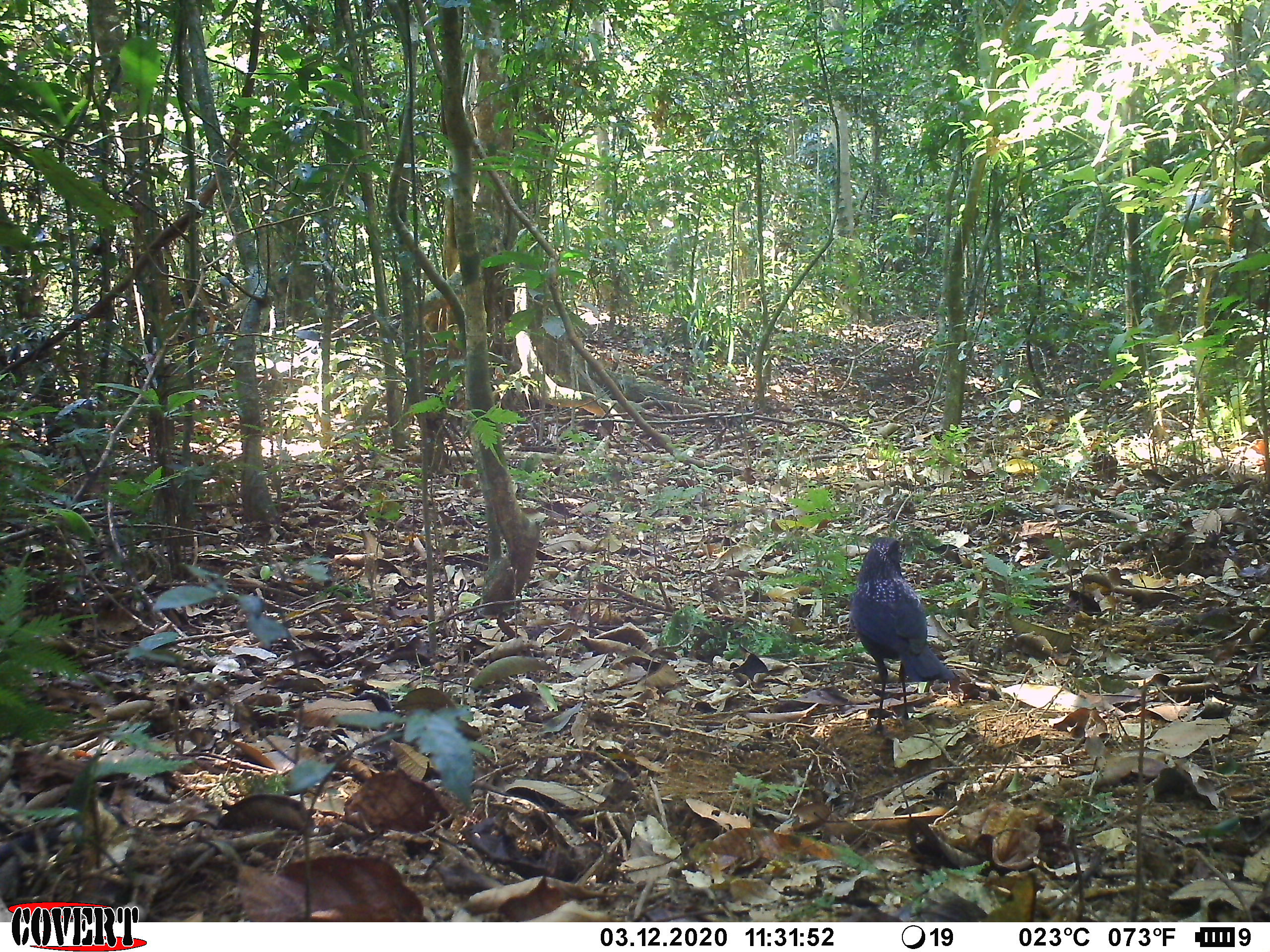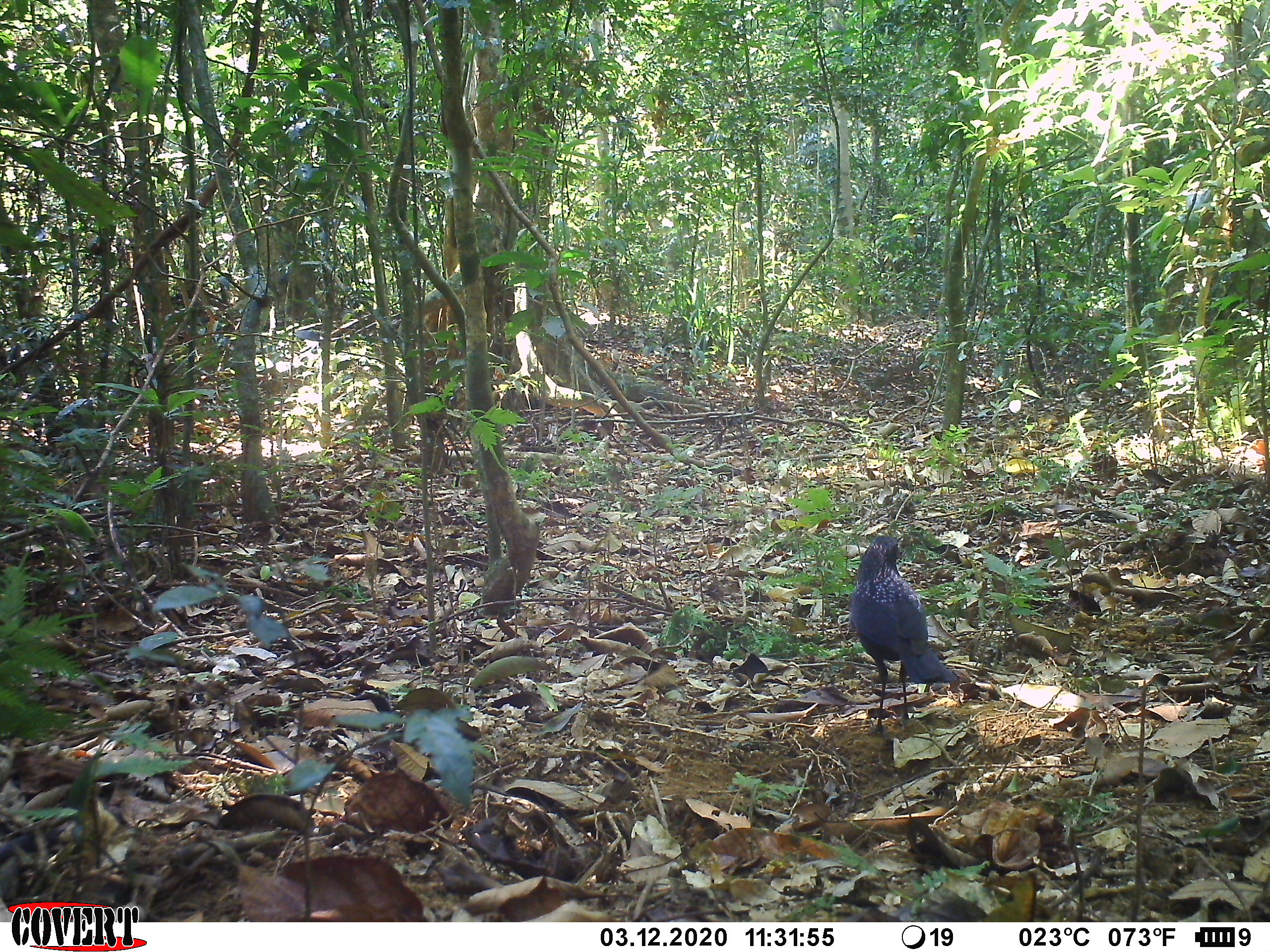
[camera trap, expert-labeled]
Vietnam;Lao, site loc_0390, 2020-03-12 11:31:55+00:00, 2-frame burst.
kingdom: Animalia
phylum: Chordata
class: Aves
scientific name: Aves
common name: bird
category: unidentified bird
Unidentified bird (bird) (Aves). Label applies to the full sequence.